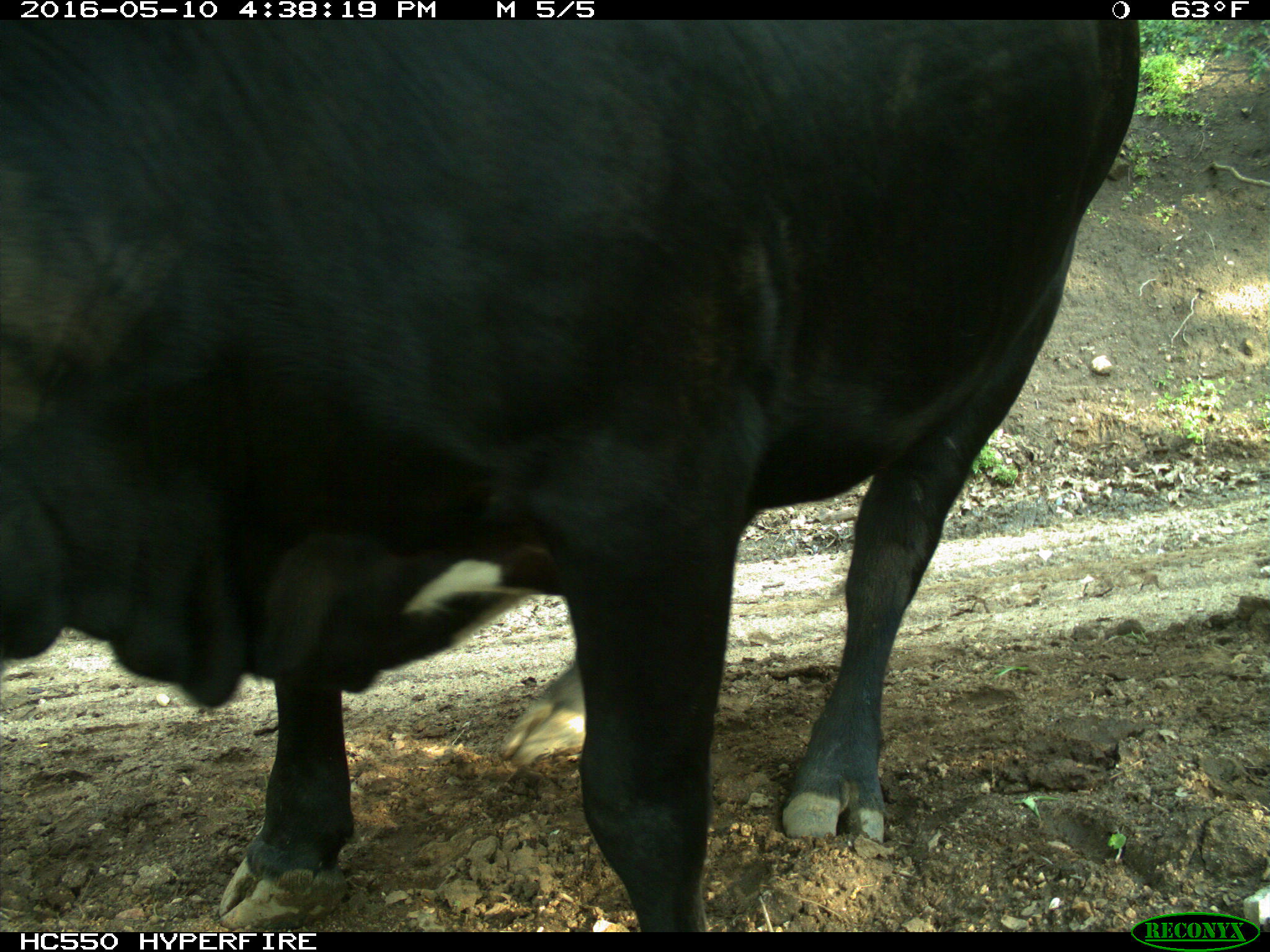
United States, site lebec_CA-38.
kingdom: Animalia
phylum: Chordata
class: Mammalia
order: Artiodactyla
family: Bovidae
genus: Bos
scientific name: Bos taurus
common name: domestic cow